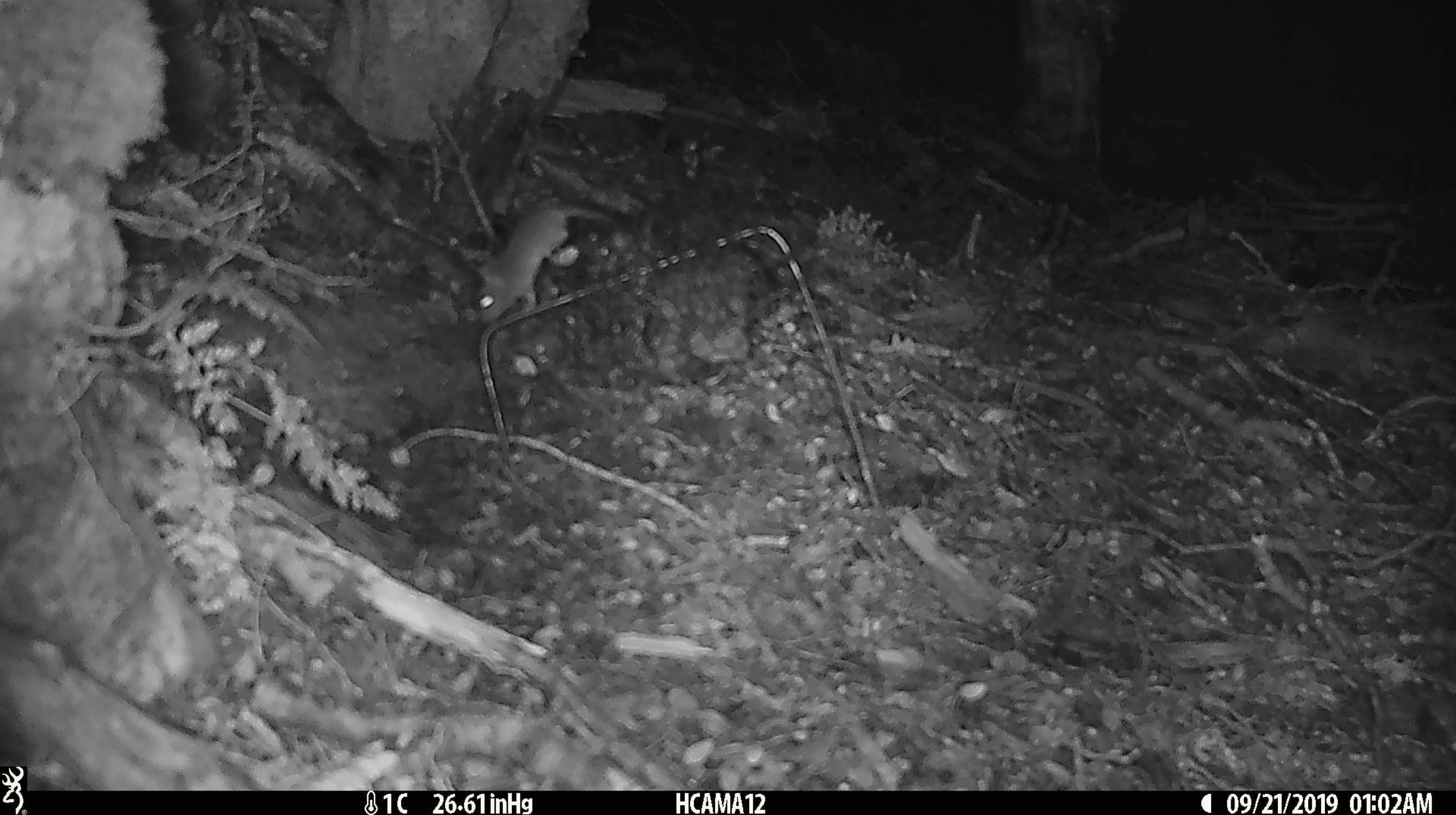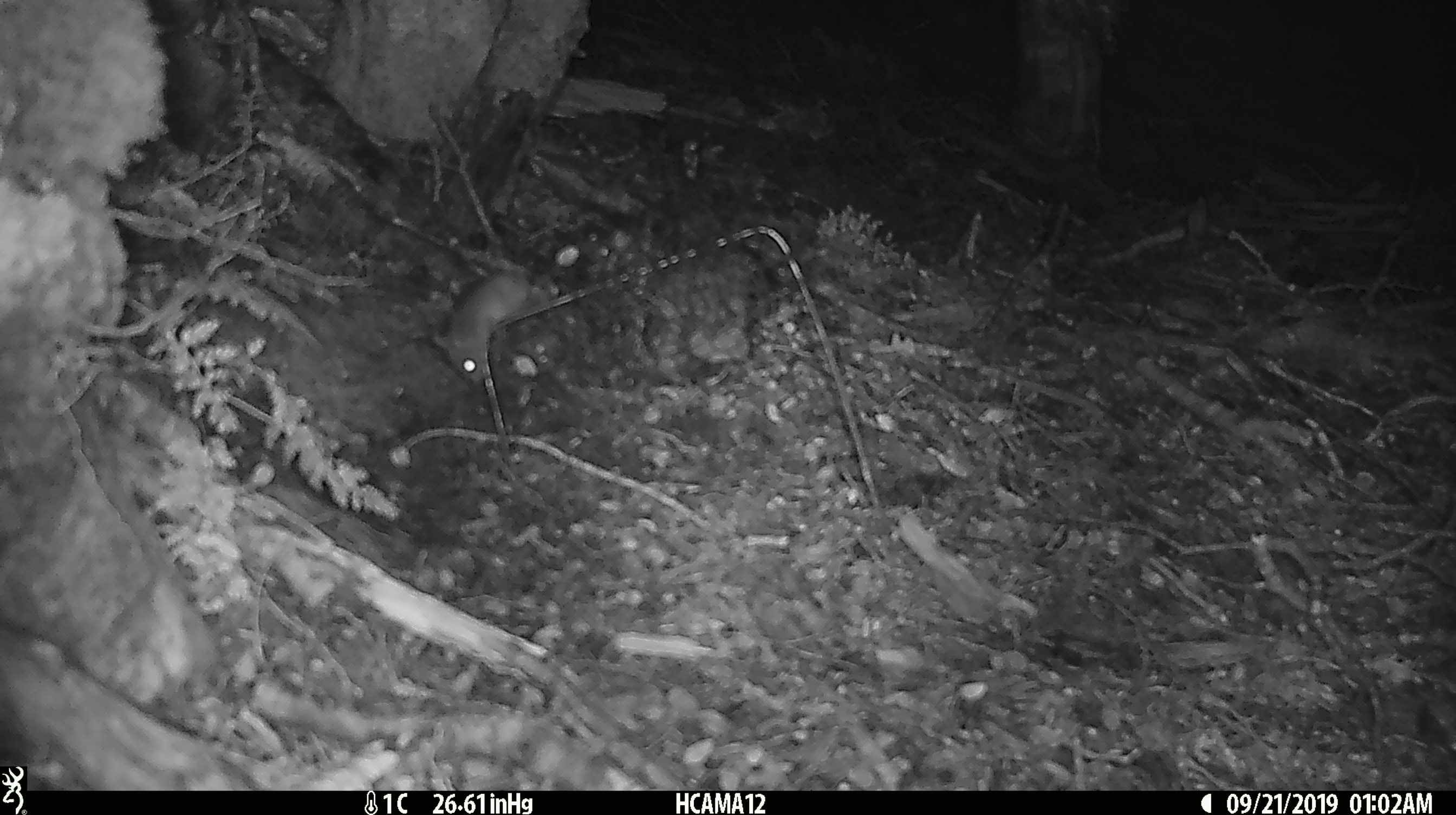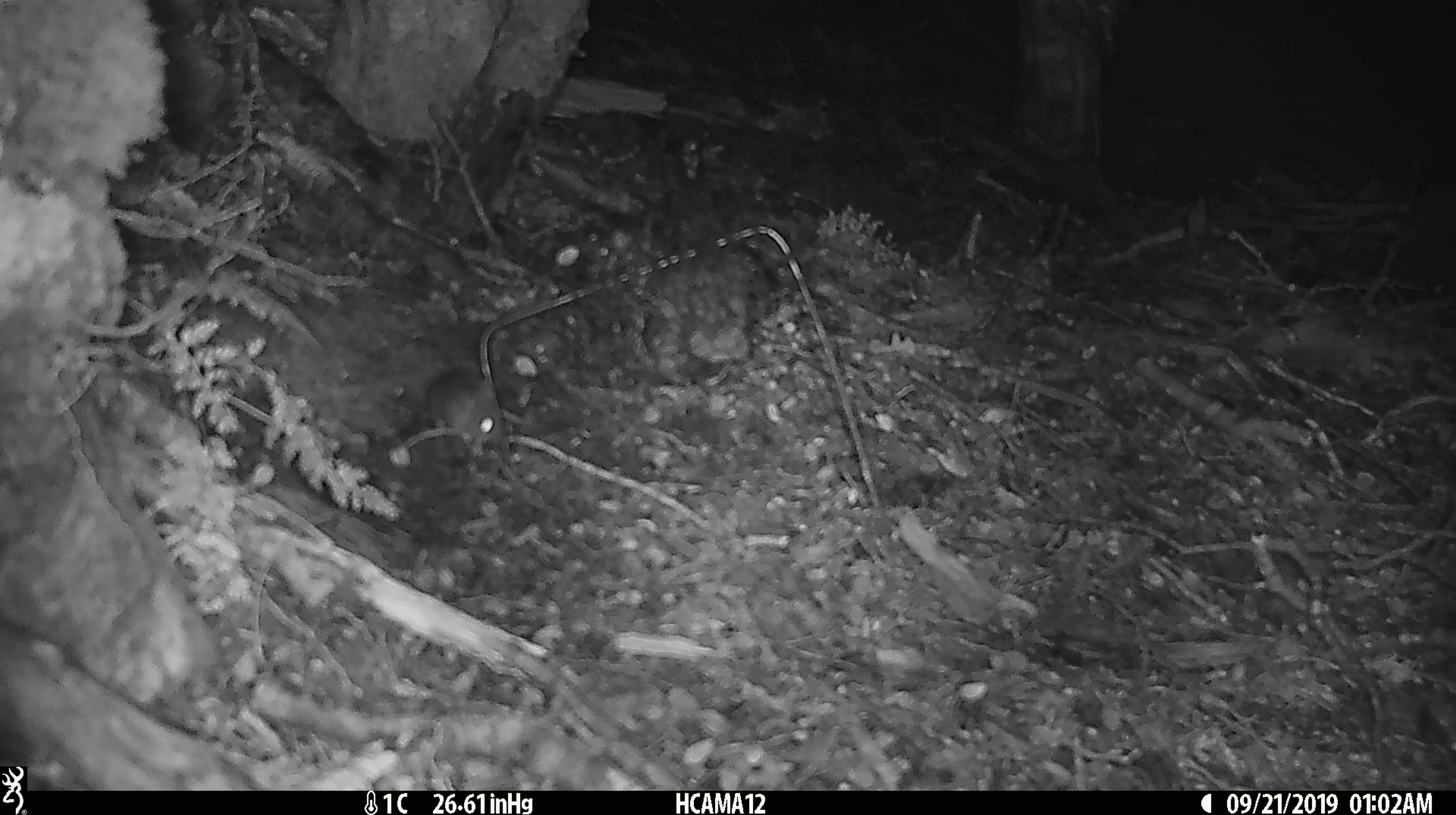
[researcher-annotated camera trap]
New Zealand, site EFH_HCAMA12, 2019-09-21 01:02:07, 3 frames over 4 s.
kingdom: Animalia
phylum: Chordata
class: Mammalia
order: Rodentia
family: Muridae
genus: Mus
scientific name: Mus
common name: mouse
Mouse (Mus).